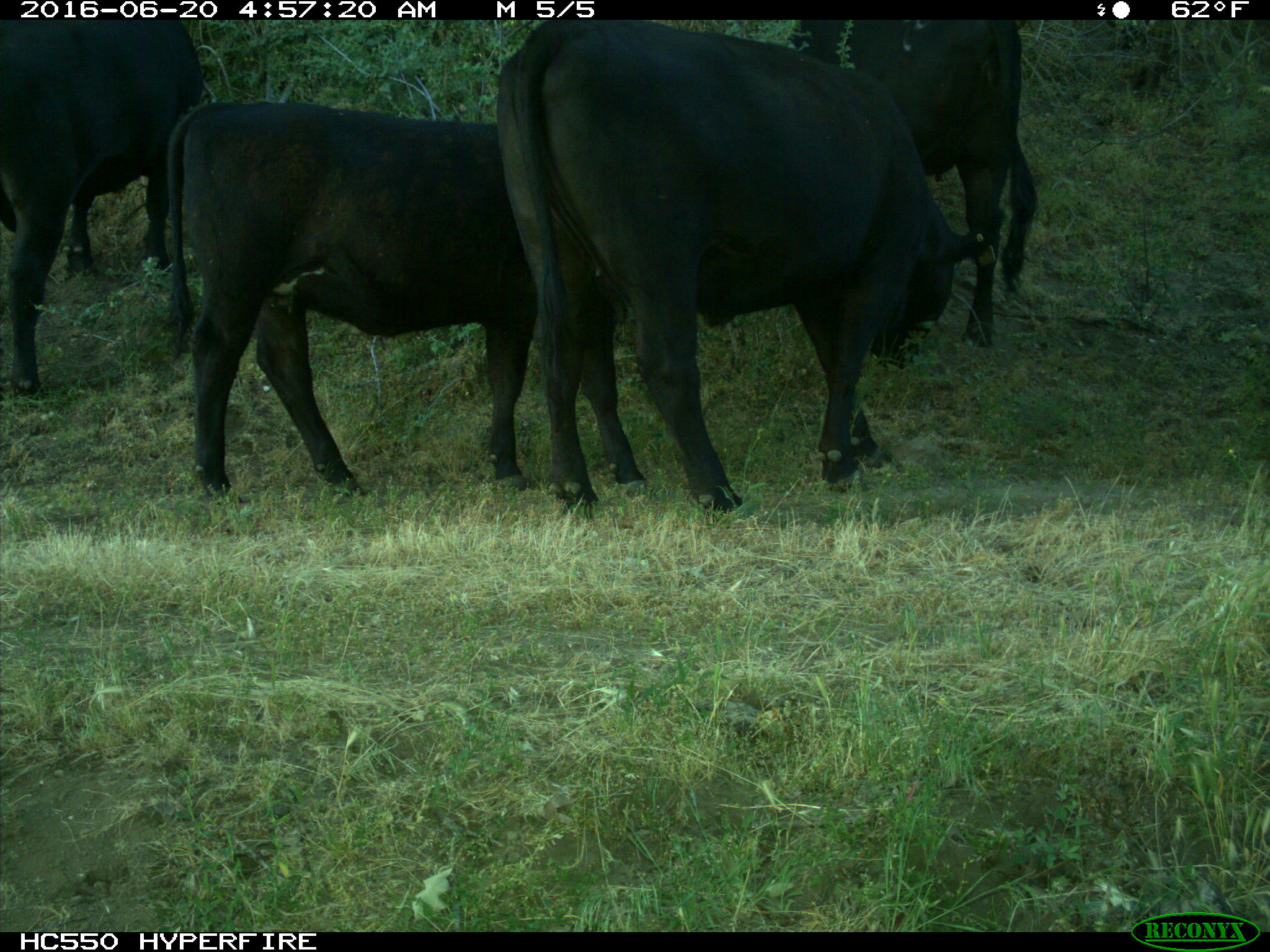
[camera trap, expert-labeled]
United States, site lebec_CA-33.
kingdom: Animalia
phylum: Chordata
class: Mammalia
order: Artiodactyla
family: Bovidae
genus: Bos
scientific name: Bos taurus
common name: domestic cow